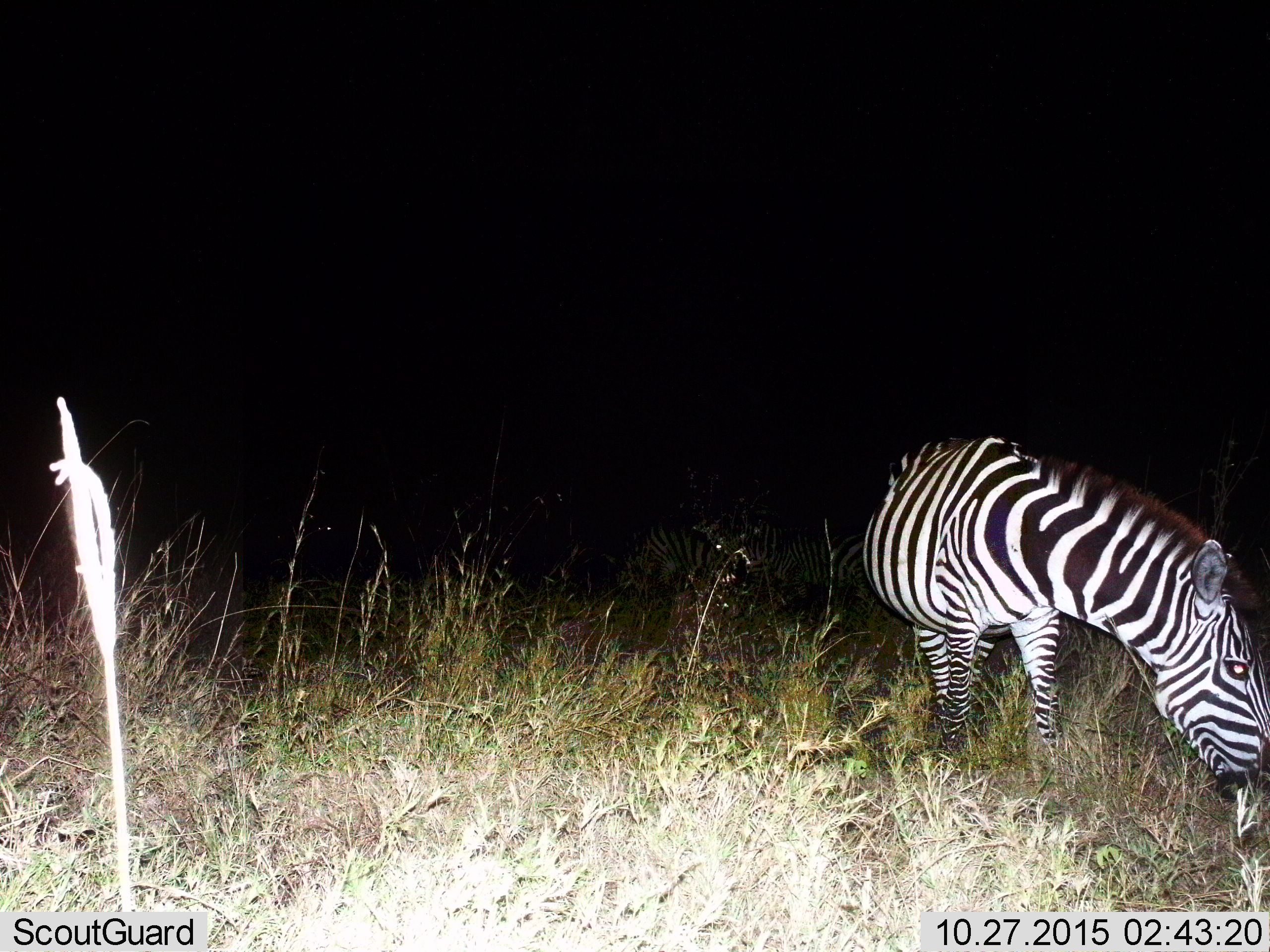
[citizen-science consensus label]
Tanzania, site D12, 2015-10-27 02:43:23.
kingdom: Animalia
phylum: Chordata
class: Mammalia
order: Perissodactyla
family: Equidae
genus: Equus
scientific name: Equus quagga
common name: plains zebra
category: zebra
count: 3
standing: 44%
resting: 0%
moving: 6%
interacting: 6%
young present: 0%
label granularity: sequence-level